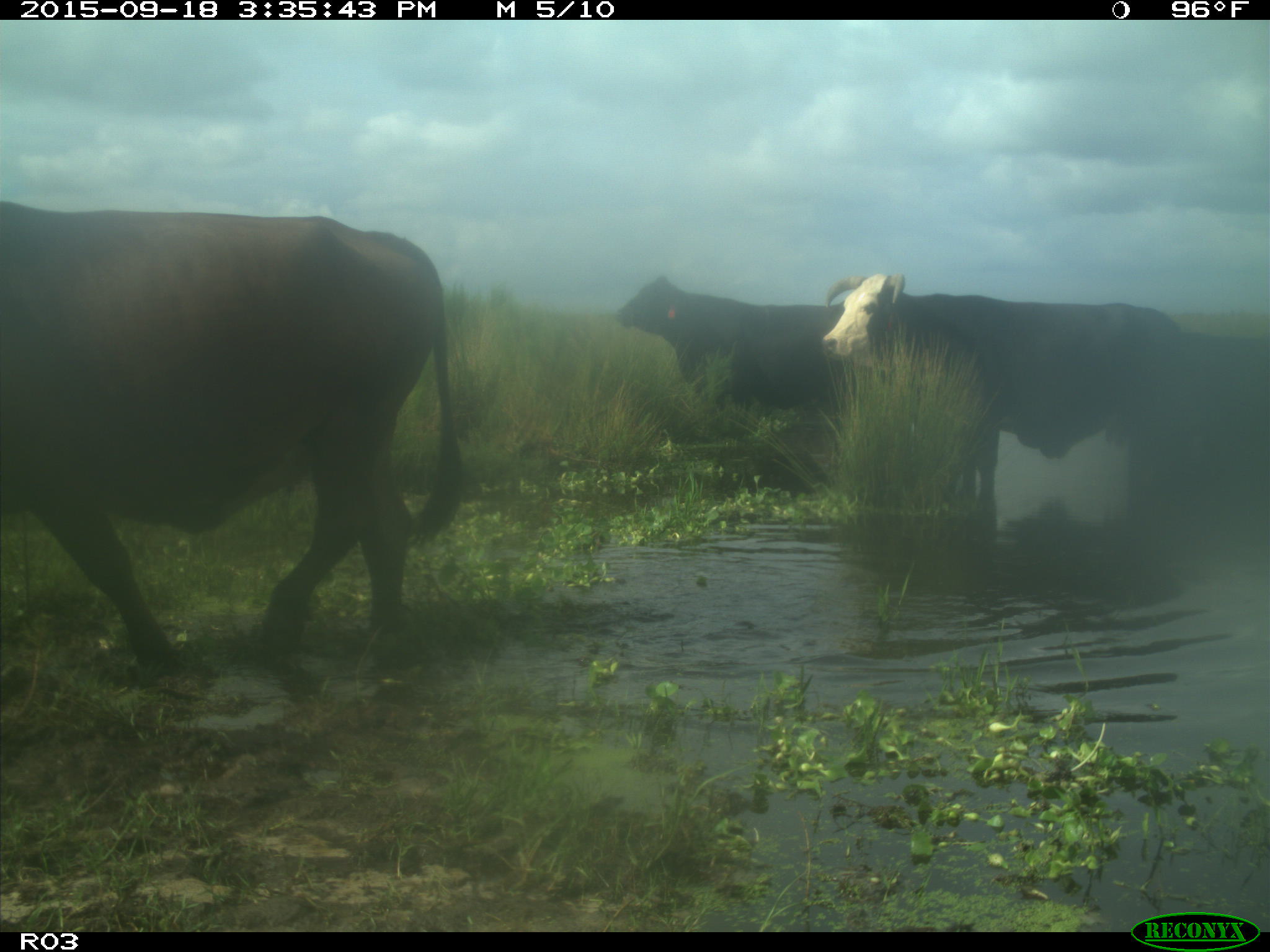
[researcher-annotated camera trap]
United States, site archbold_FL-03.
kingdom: Animalia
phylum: Chordata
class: Mammalia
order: Artiodactyla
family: Bovidae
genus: Bos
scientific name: Bos taurus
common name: domestic cow